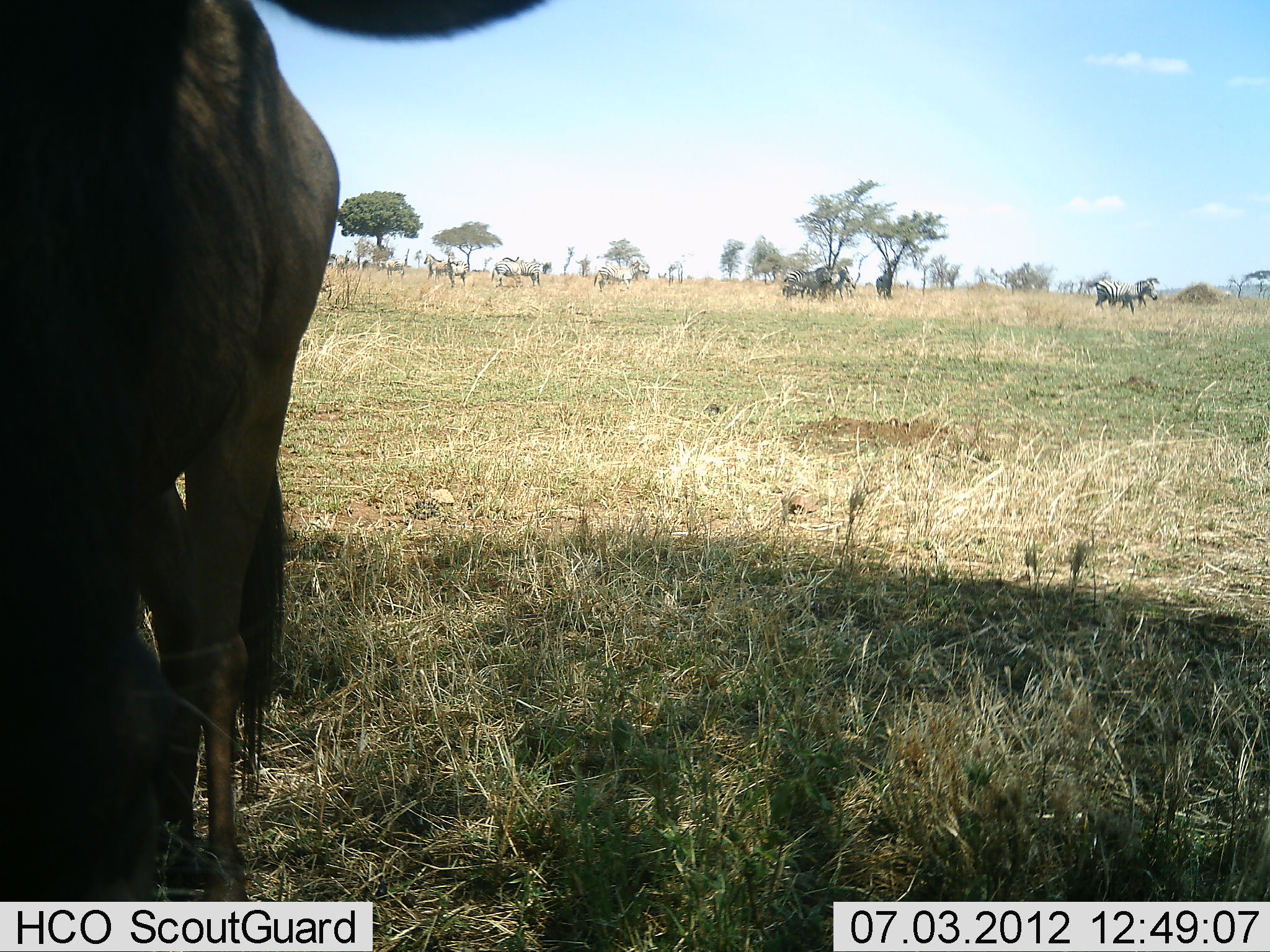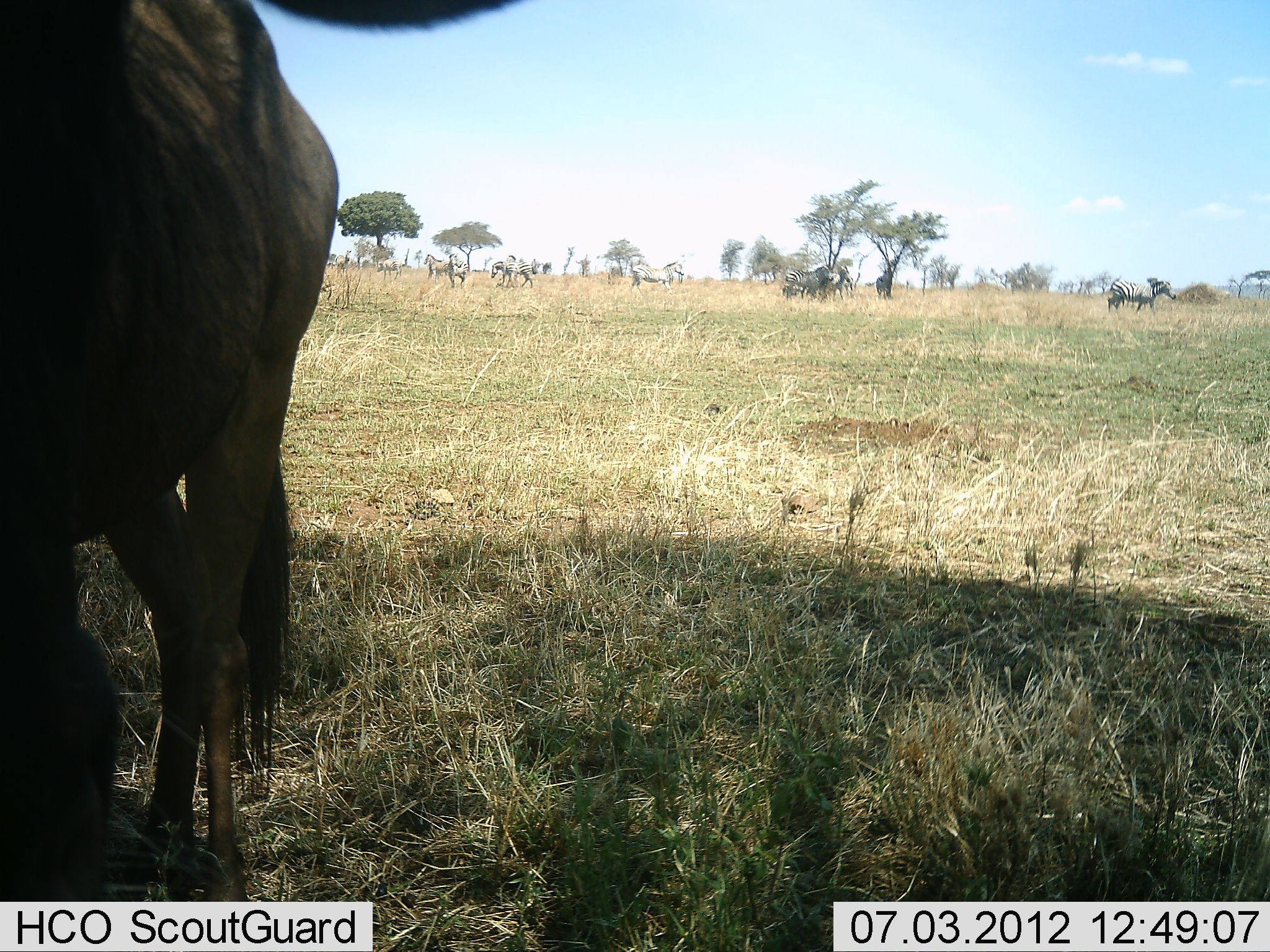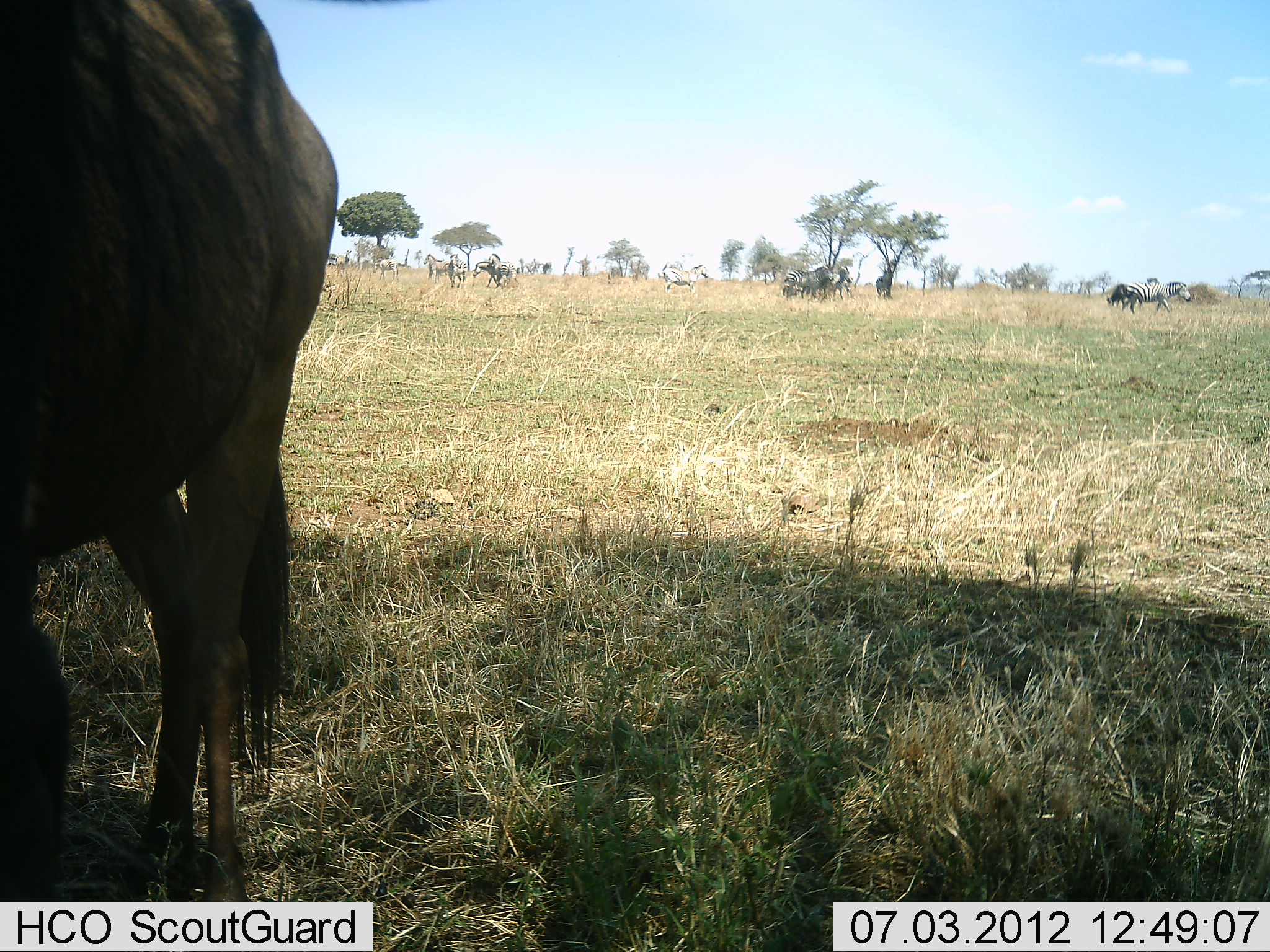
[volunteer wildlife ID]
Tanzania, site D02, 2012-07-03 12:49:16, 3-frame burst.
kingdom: Animalia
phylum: Chordata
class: Mammalia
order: Artiodactyla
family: Bovidae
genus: Connochaetes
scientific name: Connochaetes taurinus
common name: blue wildebeest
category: wildebeest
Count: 1.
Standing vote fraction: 73%.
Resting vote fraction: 18%.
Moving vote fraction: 0%.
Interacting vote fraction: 0%.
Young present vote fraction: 0%.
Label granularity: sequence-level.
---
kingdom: Animalia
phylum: Chordata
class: Mammalia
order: Perissodactyla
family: Equidae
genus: Equus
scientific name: Equus quagga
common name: plains zebra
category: zebra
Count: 8.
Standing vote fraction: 73%.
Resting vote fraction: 0%.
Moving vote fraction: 73%.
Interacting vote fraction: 0%.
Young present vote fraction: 0%.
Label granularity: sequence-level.